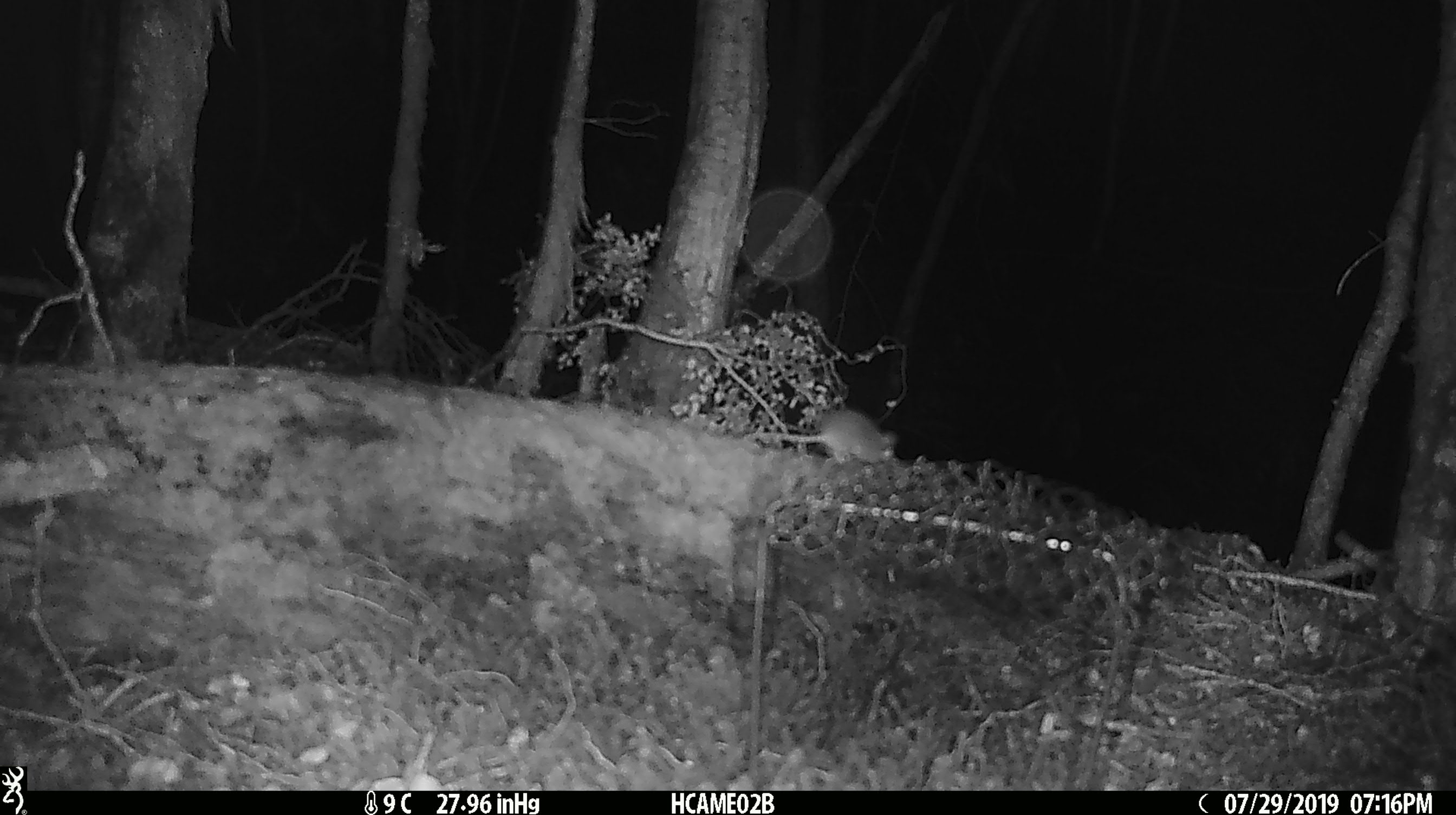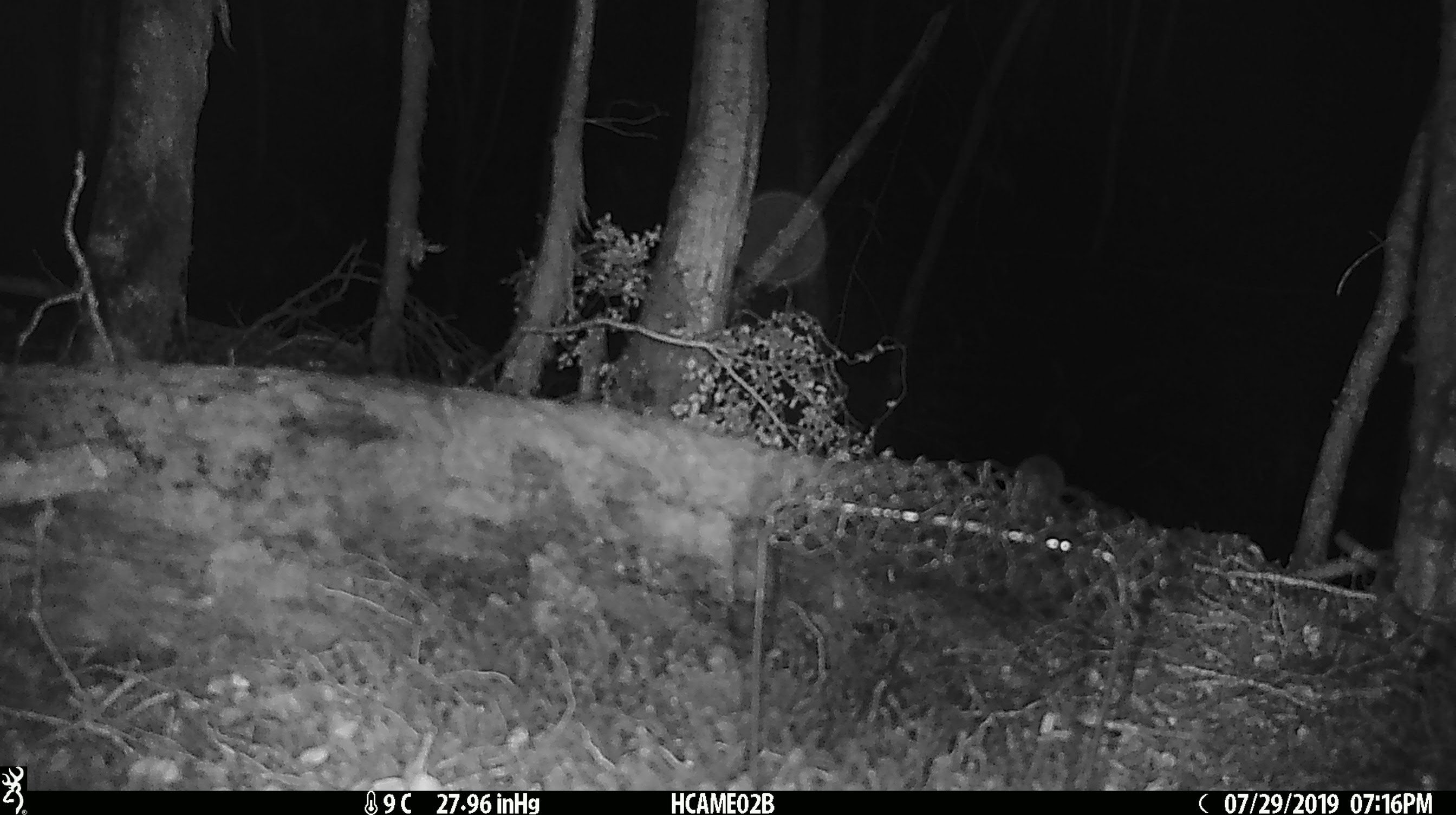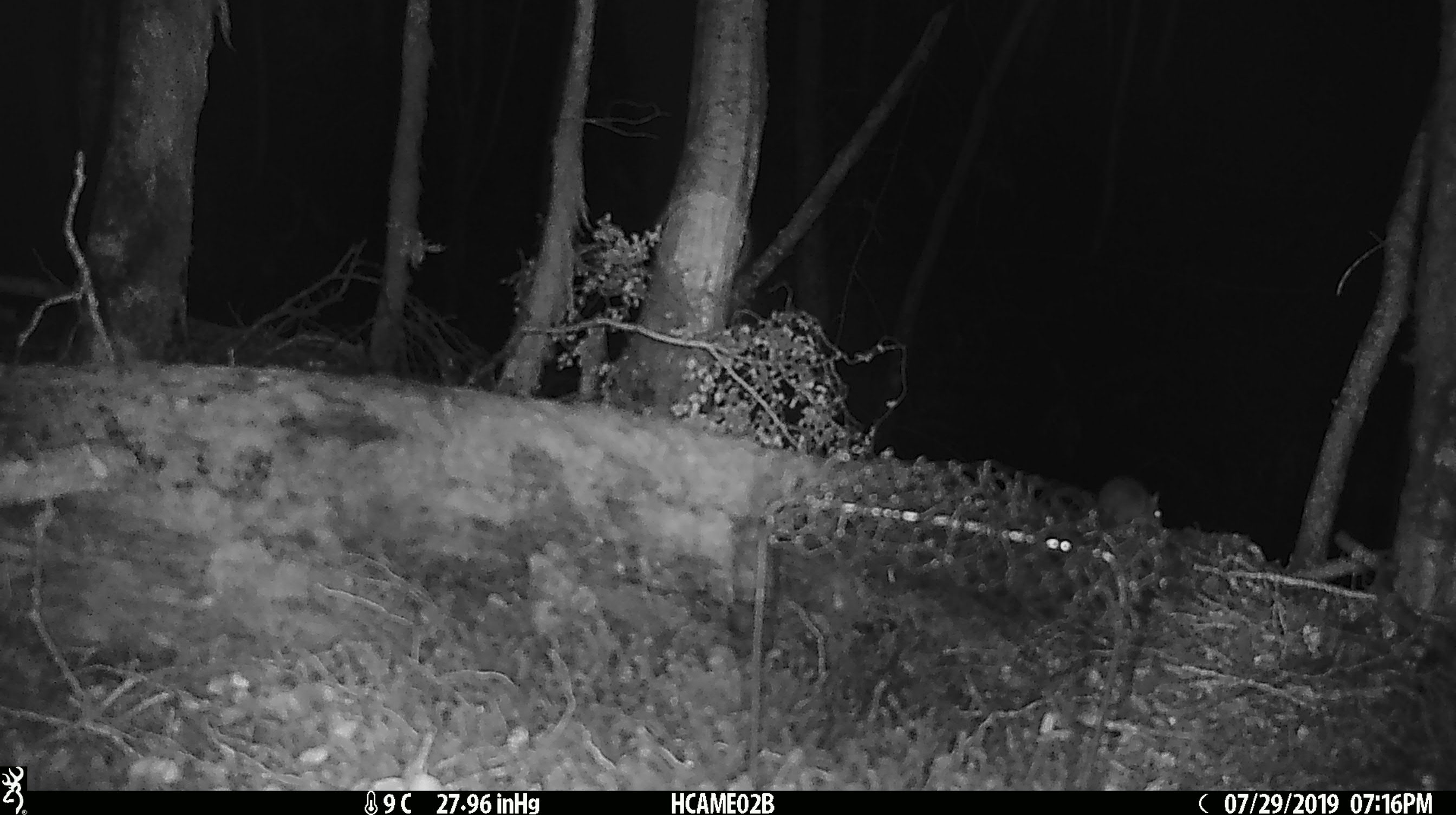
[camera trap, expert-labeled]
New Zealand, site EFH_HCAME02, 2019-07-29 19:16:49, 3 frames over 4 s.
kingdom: Animalia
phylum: Chordata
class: Mammalia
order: Rodentia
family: Muridae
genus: Mus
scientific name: Mus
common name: mouse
Mouse (Mus).